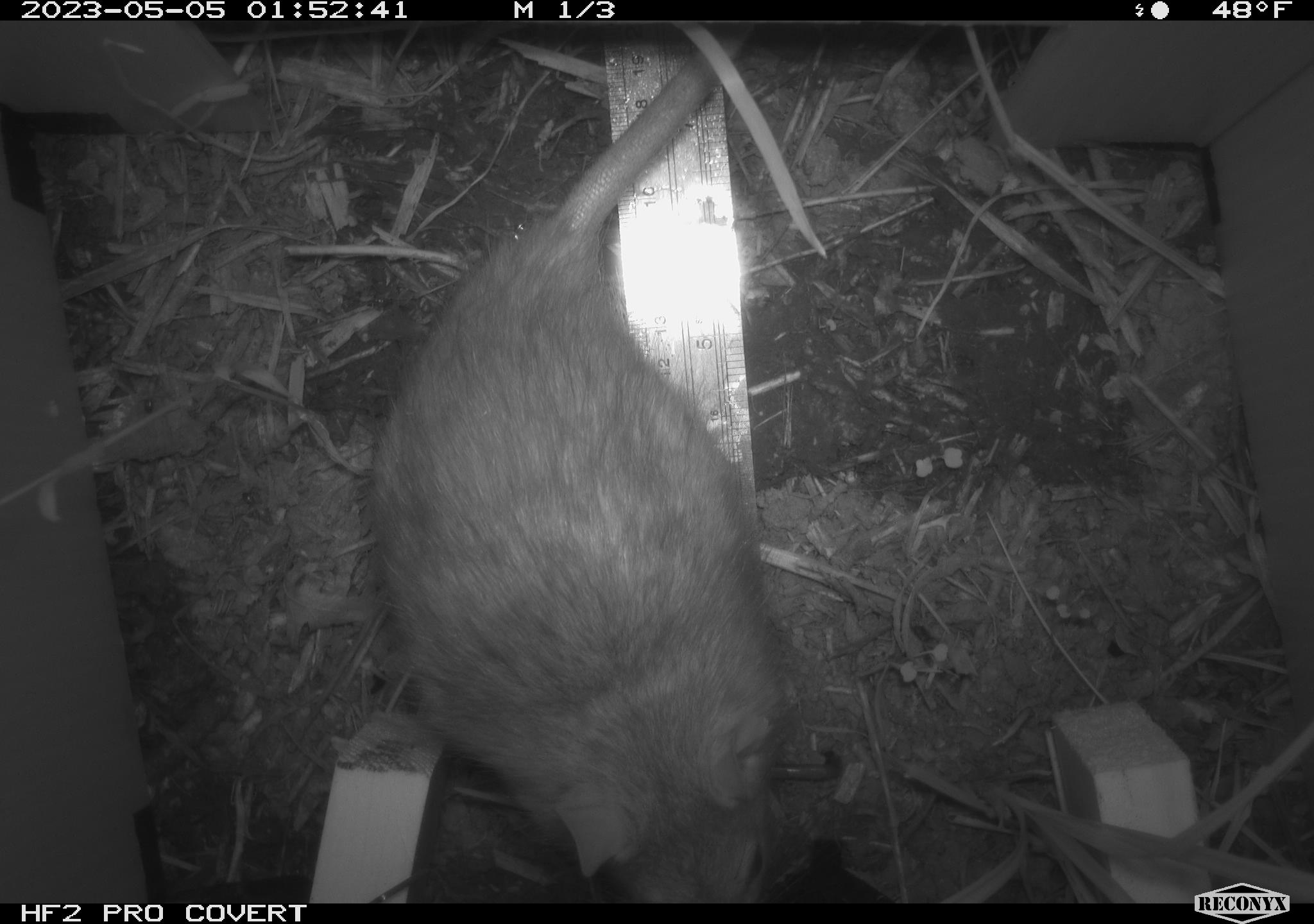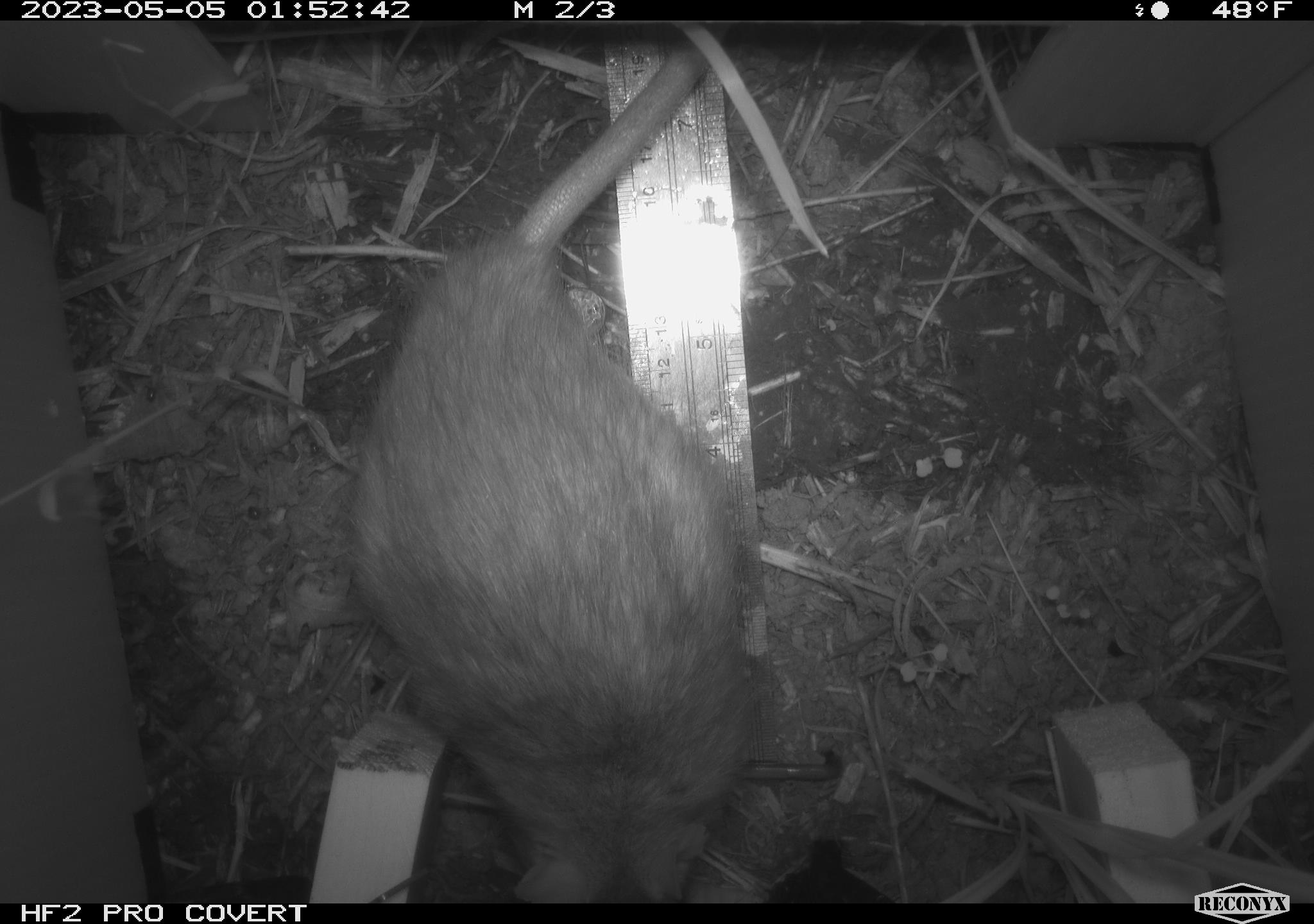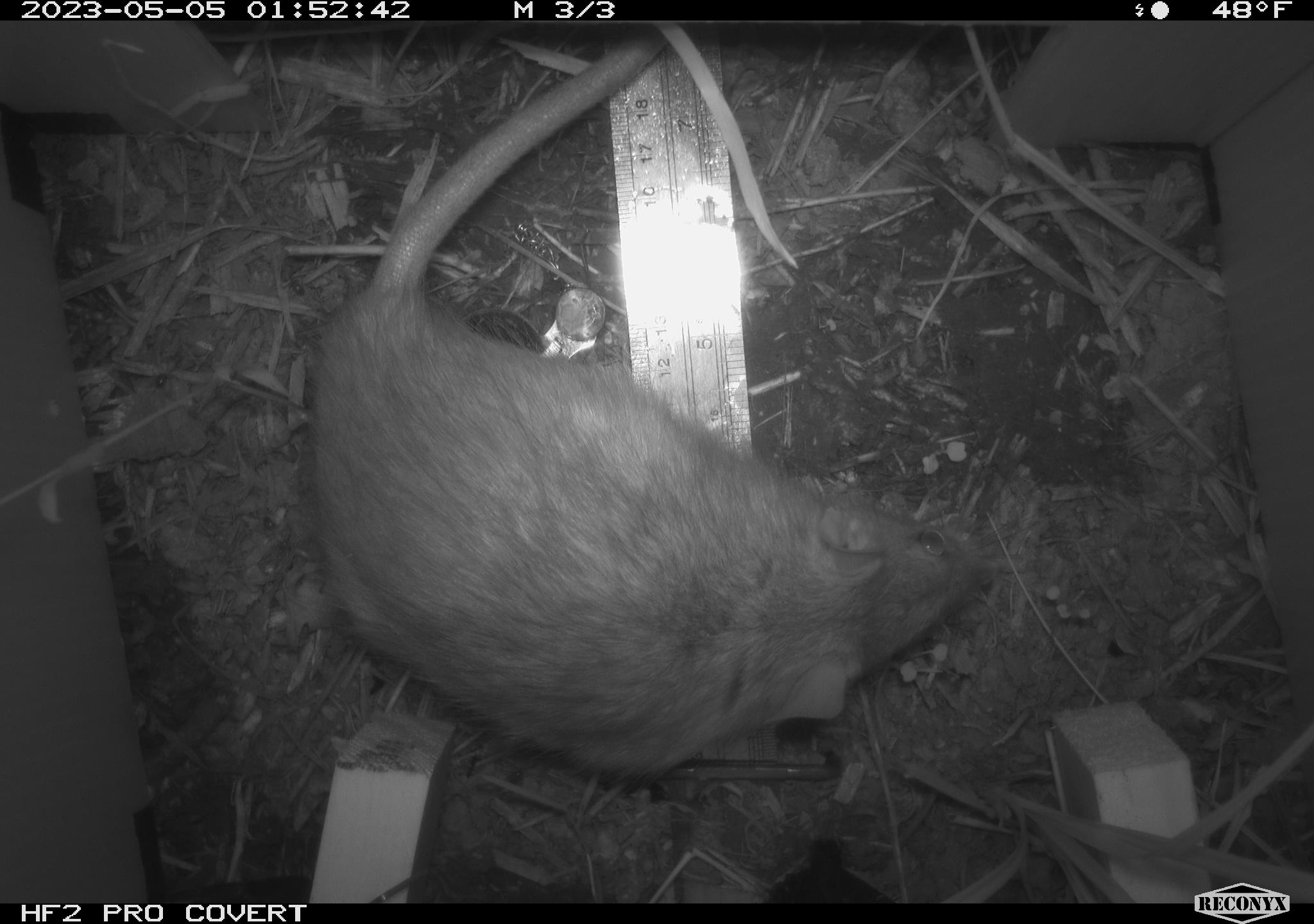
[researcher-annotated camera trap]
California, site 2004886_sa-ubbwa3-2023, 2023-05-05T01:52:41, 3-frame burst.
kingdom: Animalia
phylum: Chordata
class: Mammalia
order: Rodentia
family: Muridae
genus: Rattus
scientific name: Rattus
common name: rat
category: rattus species